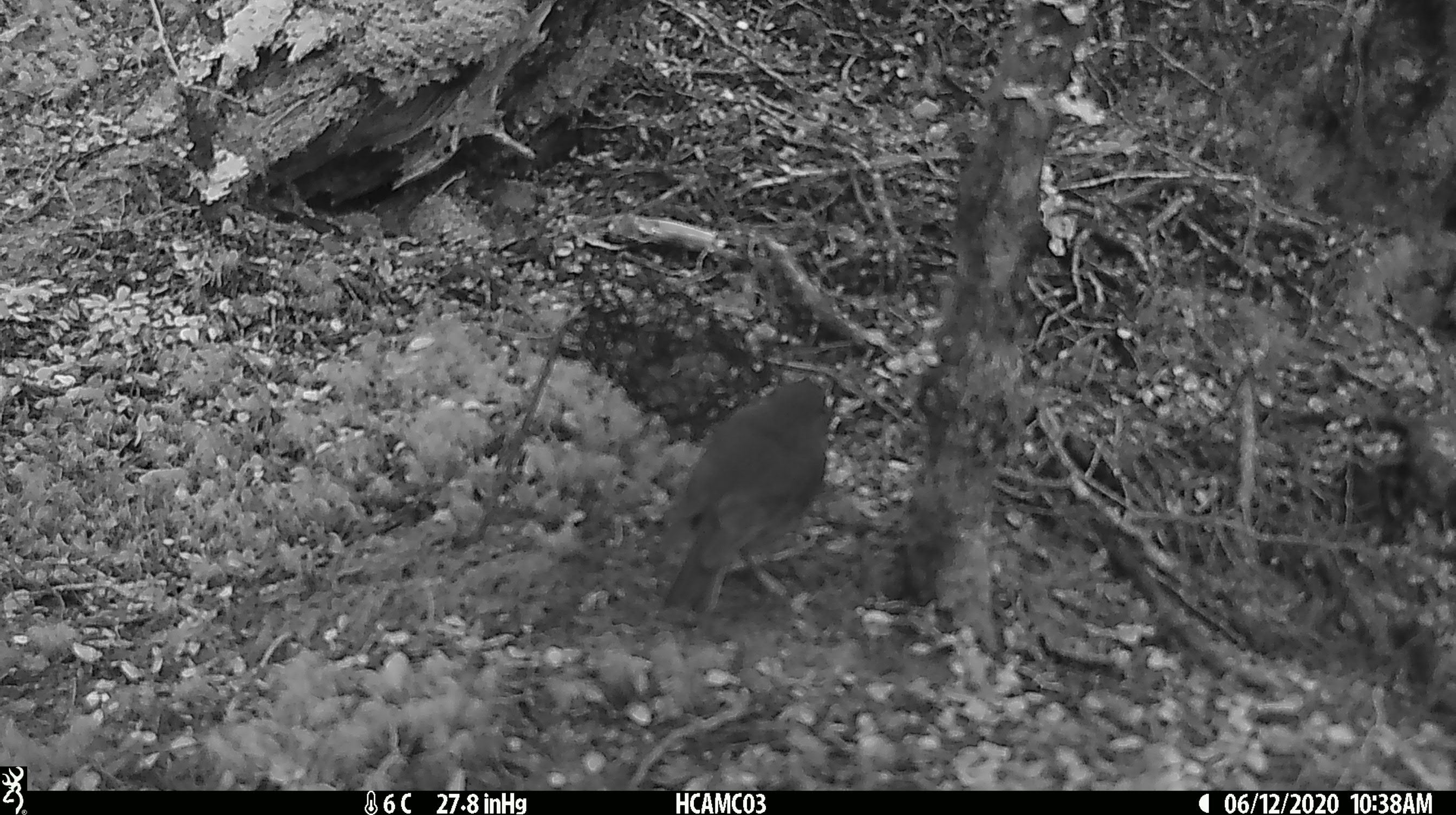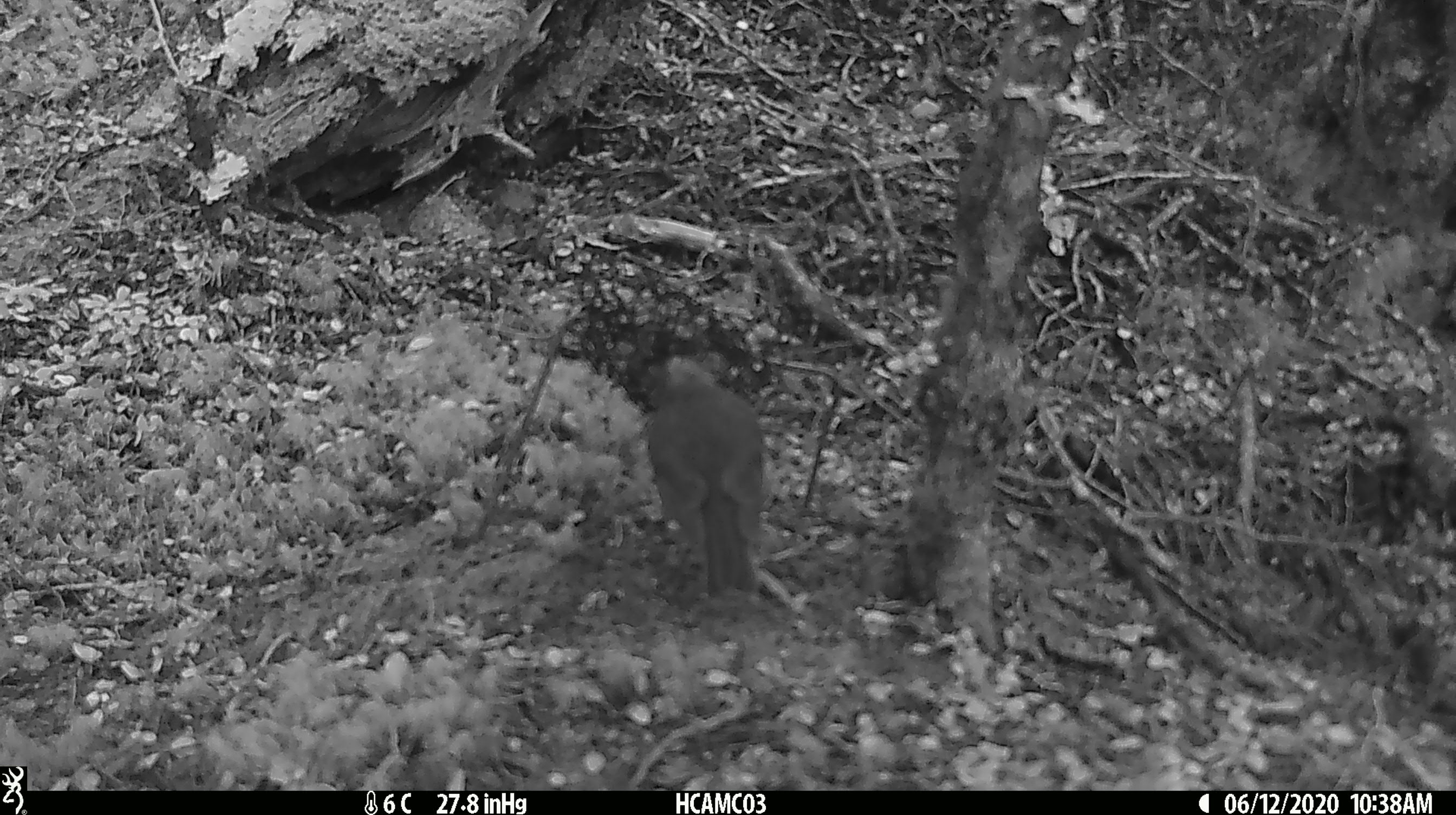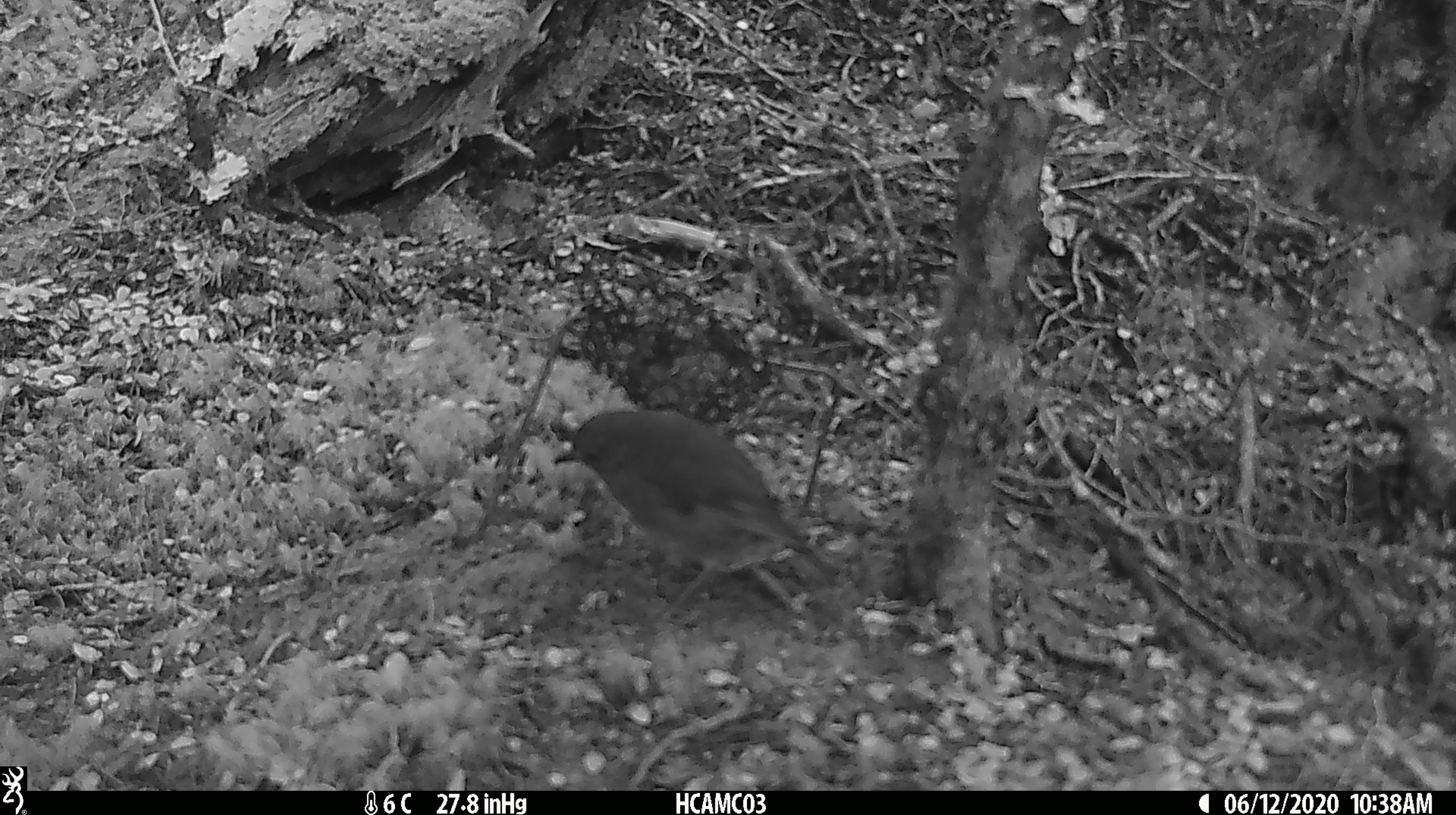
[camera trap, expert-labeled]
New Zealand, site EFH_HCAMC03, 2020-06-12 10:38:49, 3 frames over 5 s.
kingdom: Animalia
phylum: Chordata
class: Aves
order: Passeriformes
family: Petroicidae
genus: Petroica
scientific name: Petroica australis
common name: new zealand robin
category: robin